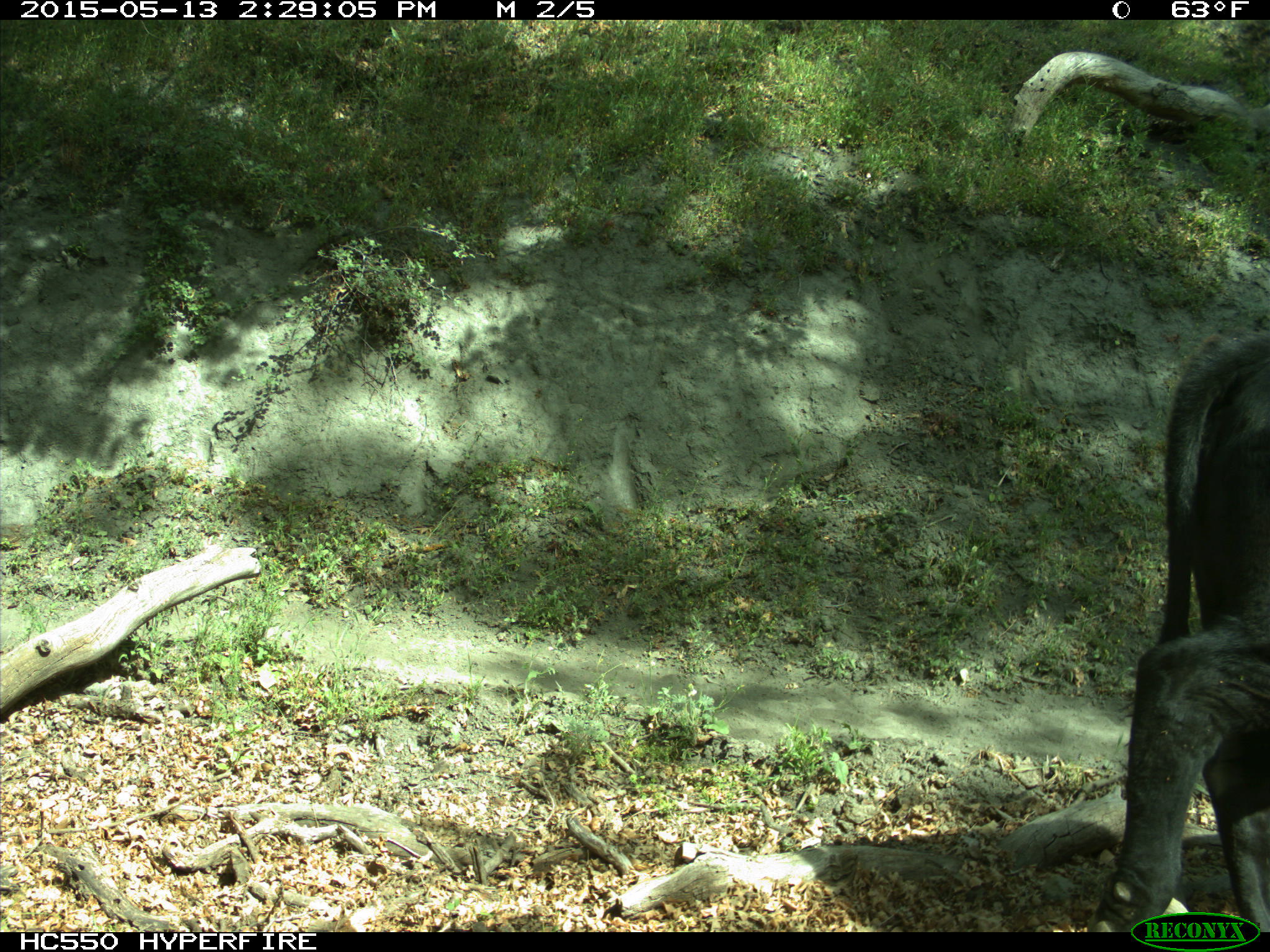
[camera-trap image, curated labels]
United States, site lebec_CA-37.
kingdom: Animalia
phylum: Chordata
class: Mammalia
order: Artiodactyla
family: Bovidae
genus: Bos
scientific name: Bos taurus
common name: domestic cow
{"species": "Bos taurus (domestic cow)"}